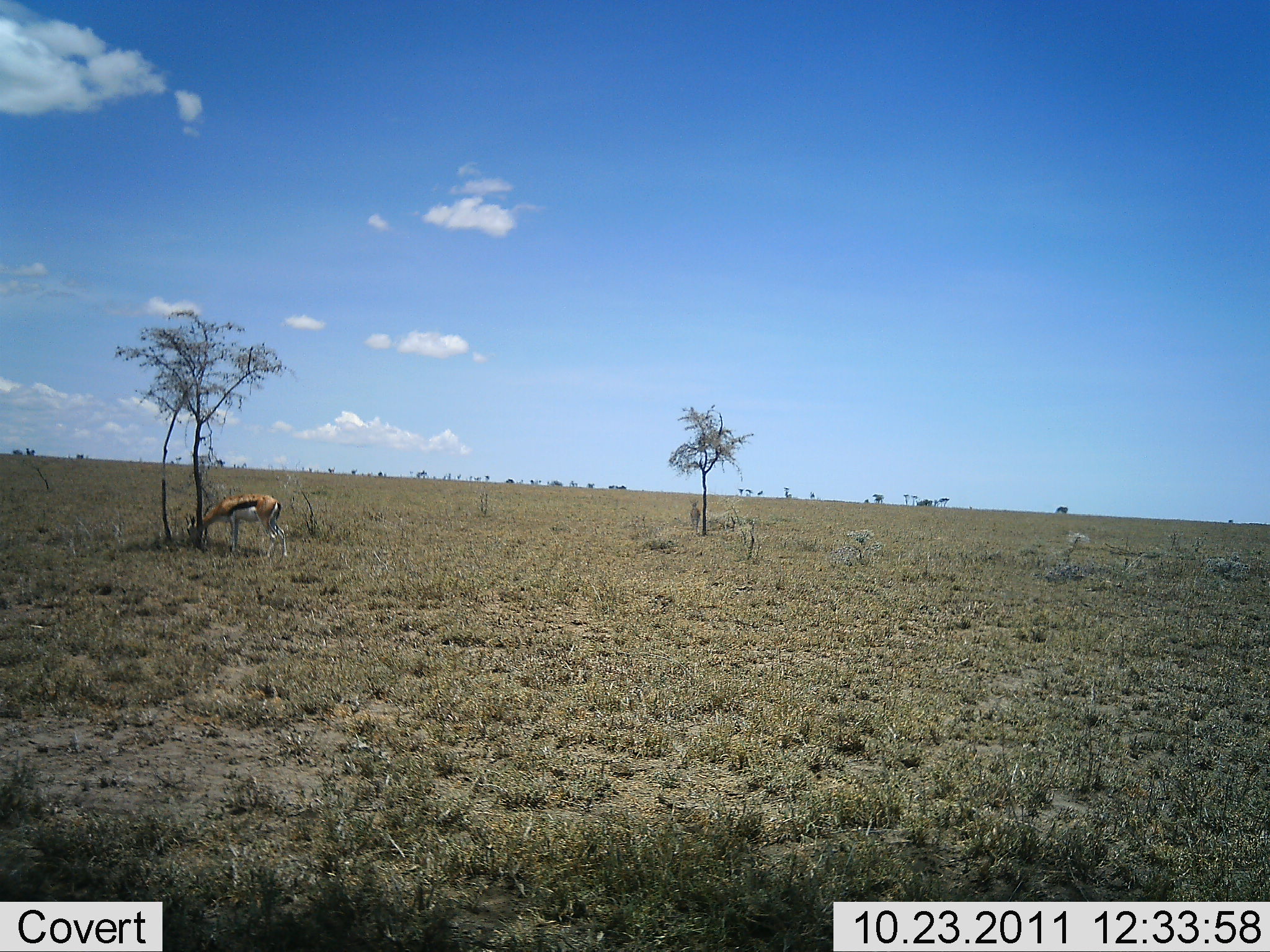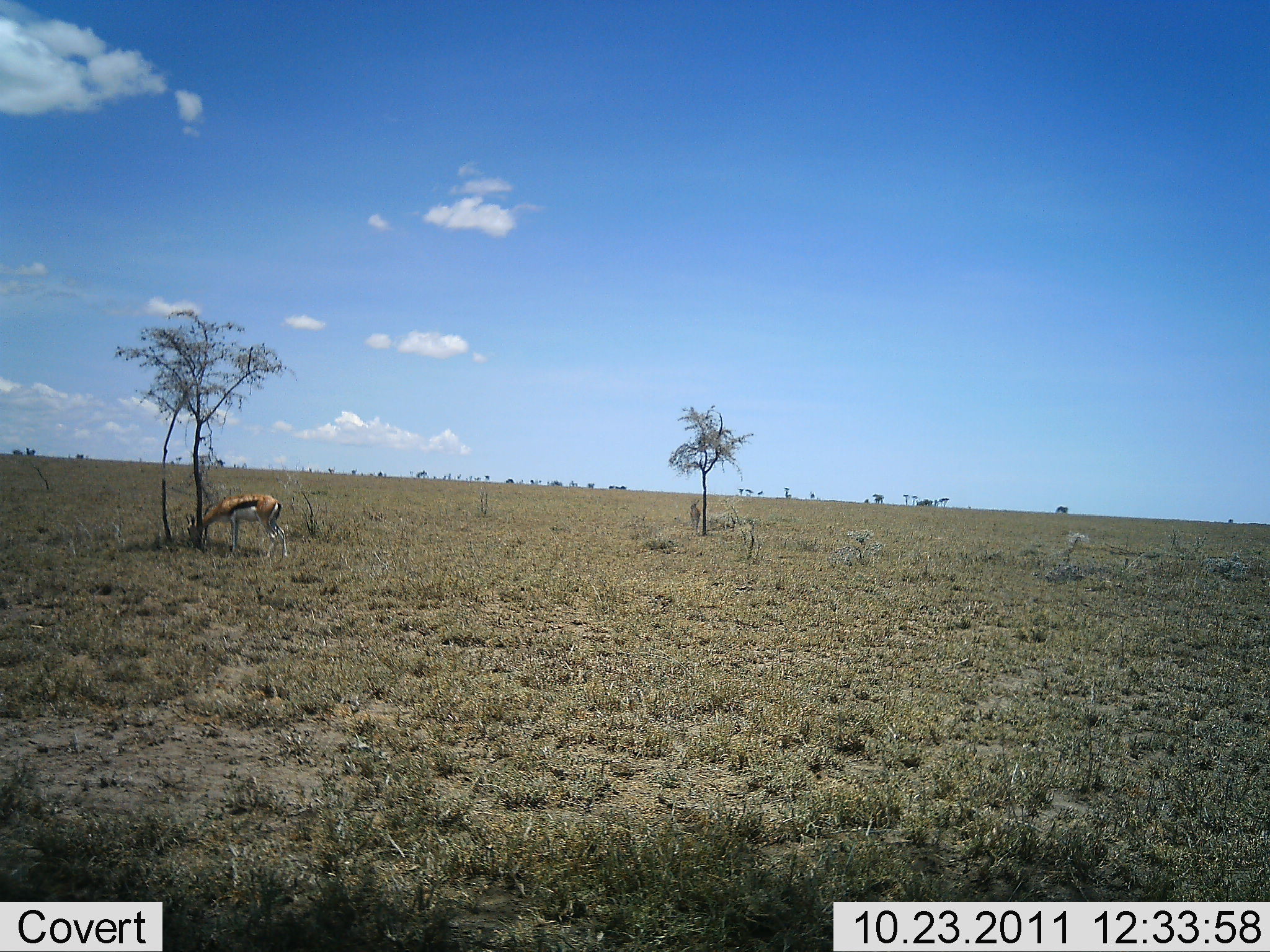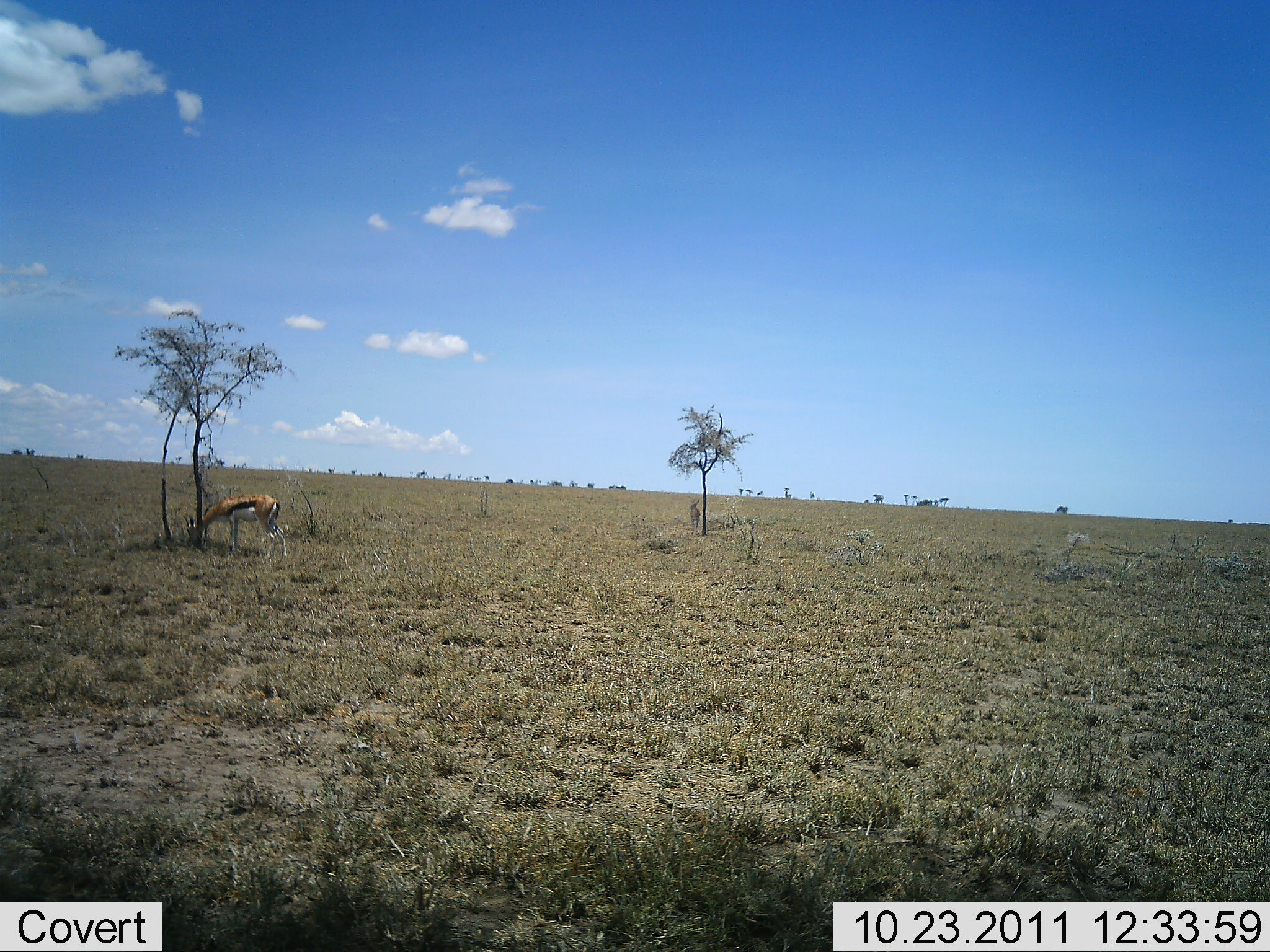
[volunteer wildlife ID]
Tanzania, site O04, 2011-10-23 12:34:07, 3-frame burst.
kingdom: Animalia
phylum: Chordata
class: Mammalia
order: Artiodactyla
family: Bovidae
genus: Eudorcas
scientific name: Eudorcas thomsonii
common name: thomson's gazelle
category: gazellethomsons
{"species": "gazellethomsons (thomson's gazelle) (Eudorcas thomsonii)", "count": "1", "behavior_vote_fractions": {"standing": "25%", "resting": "0%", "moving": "0%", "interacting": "0%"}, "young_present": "0%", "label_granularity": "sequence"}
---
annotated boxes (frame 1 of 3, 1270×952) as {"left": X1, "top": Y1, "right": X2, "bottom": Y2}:
animal: {"left": 184, "top": 491, "right": 290, "bottom": 563}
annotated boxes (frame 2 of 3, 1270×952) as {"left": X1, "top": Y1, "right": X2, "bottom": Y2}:
animal: {"left": 185, "top": 494, "right": 290, "bottom": 560}; {"left": 689, "top": 496, "right": 701, "bottom": 536}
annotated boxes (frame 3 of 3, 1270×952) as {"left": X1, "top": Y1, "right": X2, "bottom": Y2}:
animal: {"left": 182, "top": 492, "right": 288, "bottom": 558}; {"left": 689, "top": 497, "right": 702, "bottom": 534}